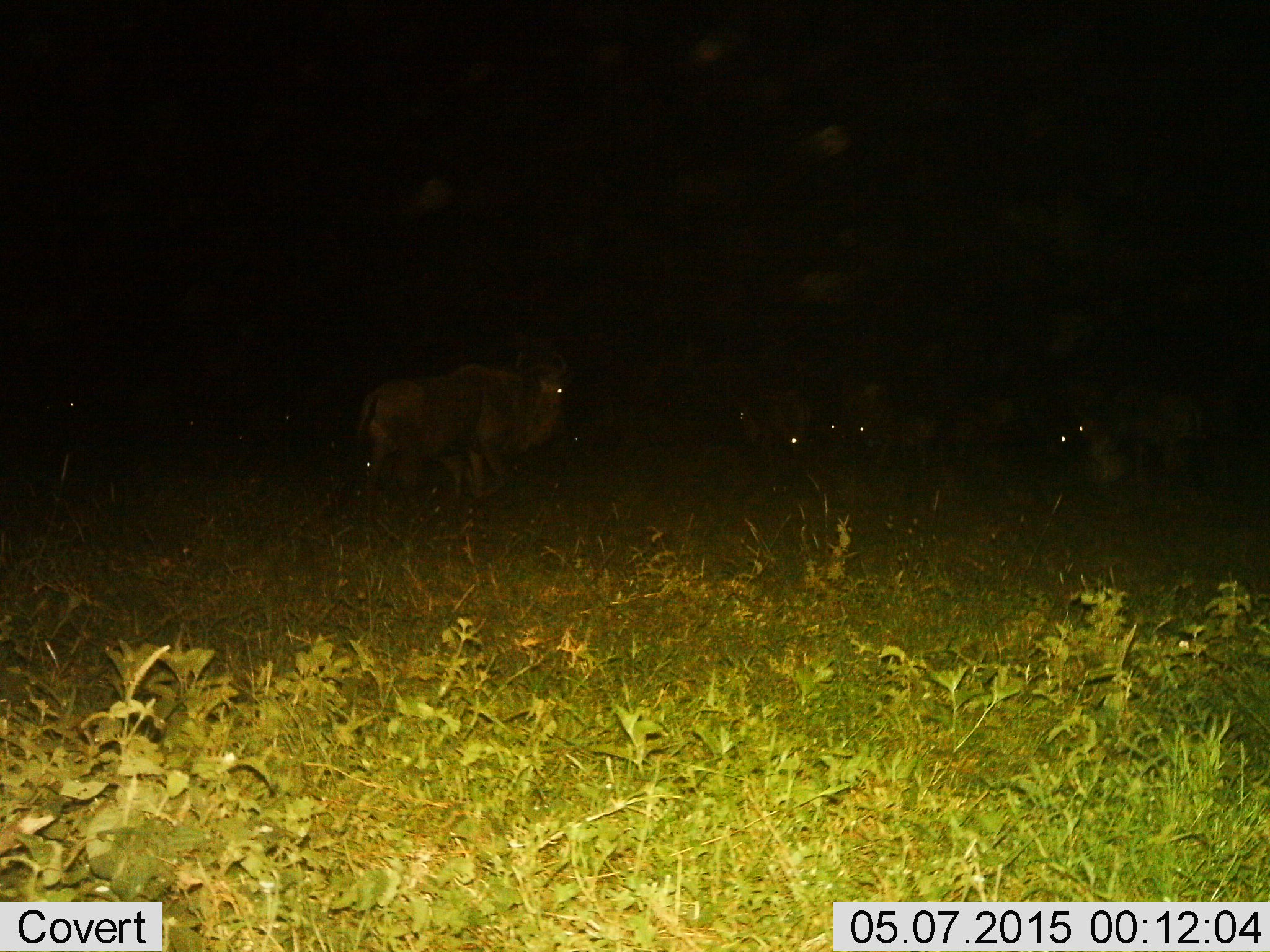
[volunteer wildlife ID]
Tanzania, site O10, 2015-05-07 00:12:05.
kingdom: Animalia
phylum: Chordata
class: Mammalia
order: Artiodactyla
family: Bovidae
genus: Connochaetes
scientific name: Connochaetes taurinus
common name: blue wildebeest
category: wildebeest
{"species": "wildebeest (blue wildebeest) (Connochaetes taurinus)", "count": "7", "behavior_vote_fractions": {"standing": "70%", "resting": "30%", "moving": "40%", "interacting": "0%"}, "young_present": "0%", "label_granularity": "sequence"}